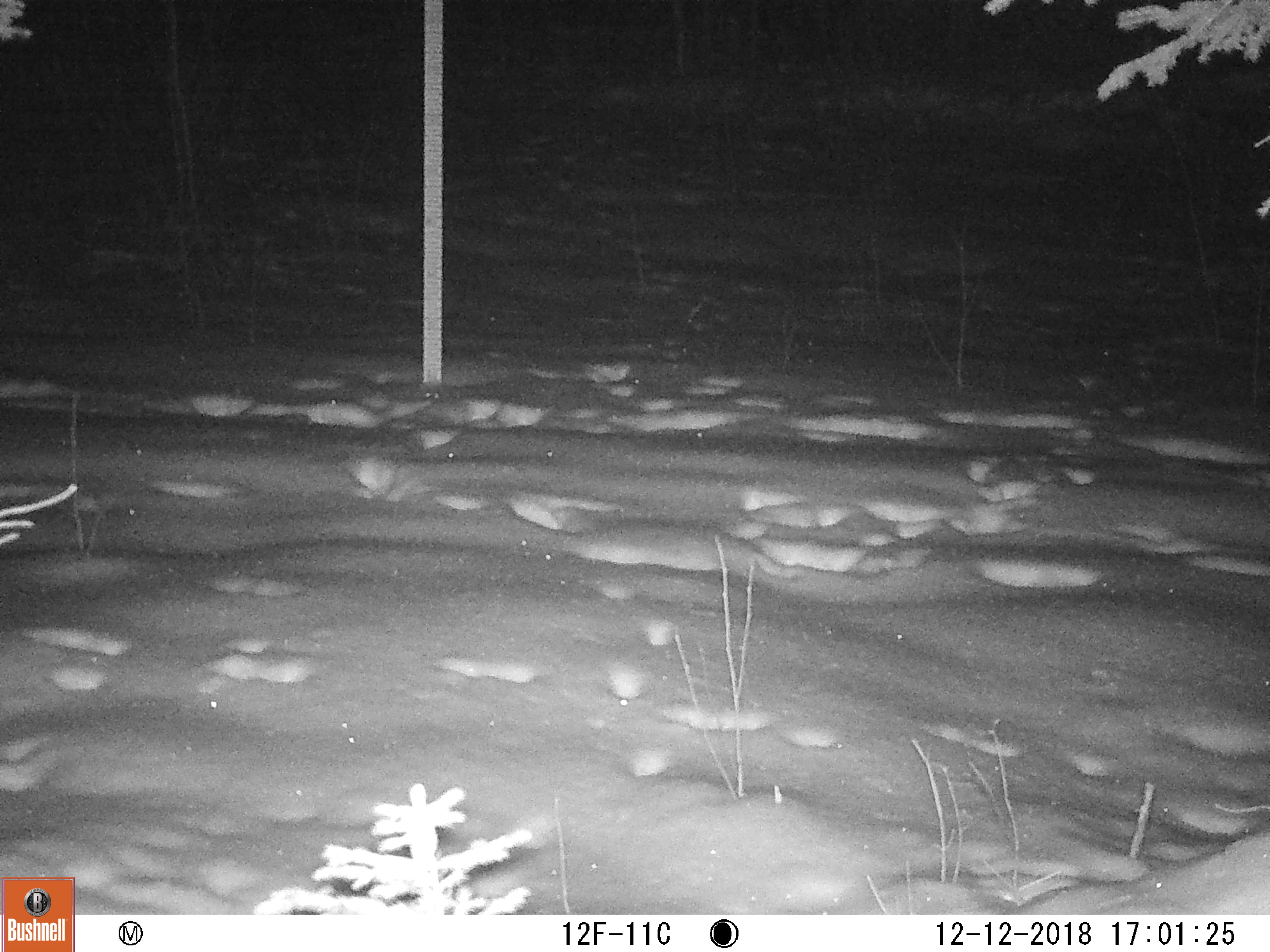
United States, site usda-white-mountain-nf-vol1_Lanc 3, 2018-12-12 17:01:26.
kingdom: Animalia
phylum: Chordata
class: Mammalia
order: Artiodactyla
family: Cervidae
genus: Odocoileus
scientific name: Odocoileus virginianus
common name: white-tailed deer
White-tailed deer (Odocoileus virginianus).